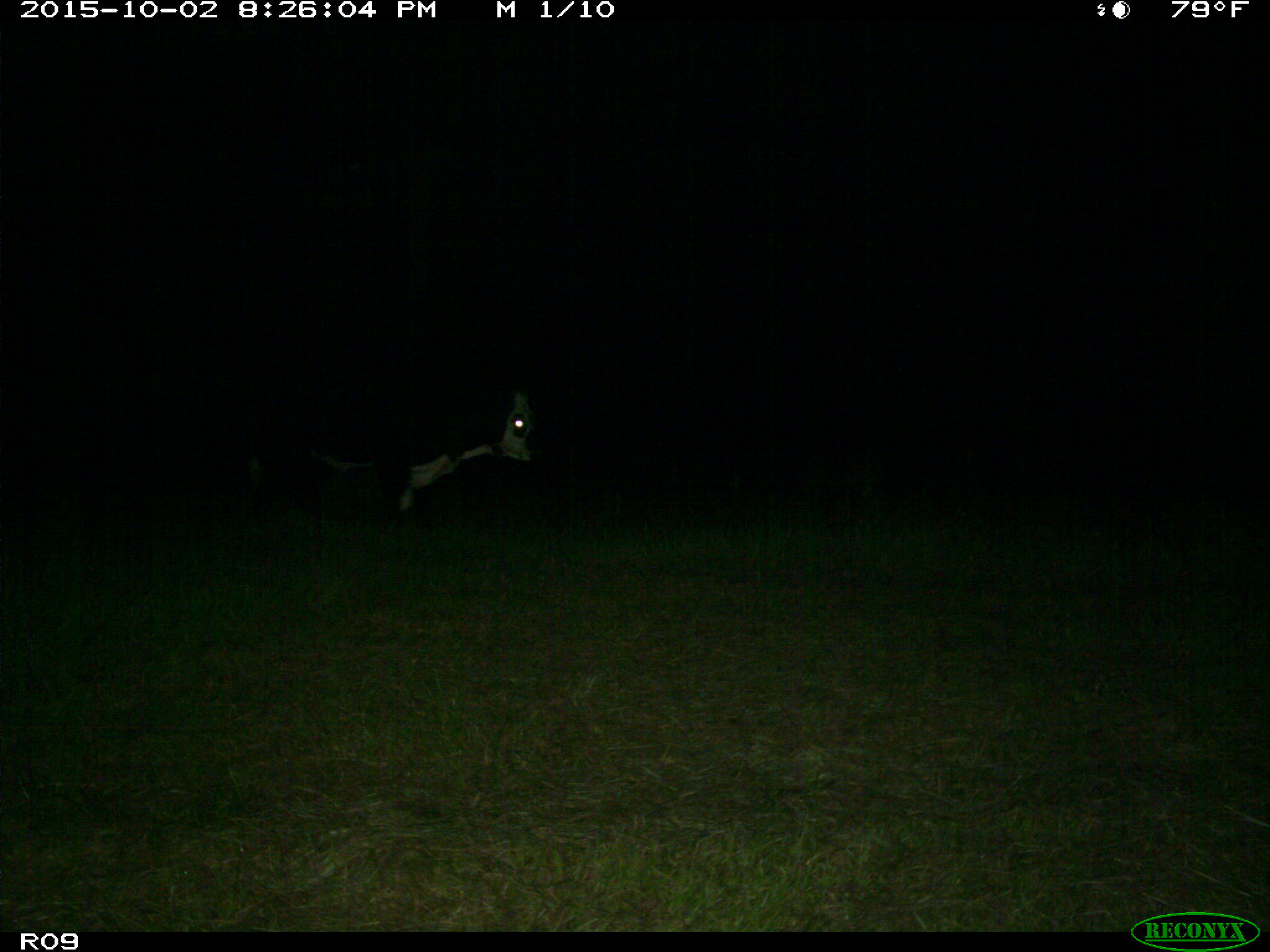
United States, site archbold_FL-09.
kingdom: Animalia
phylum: Chordata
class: Mammalia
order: Artiodactyla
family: Bovidae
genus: Bos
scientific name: Bos taurus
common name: domestic cow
Bos taurus (domestic cow).